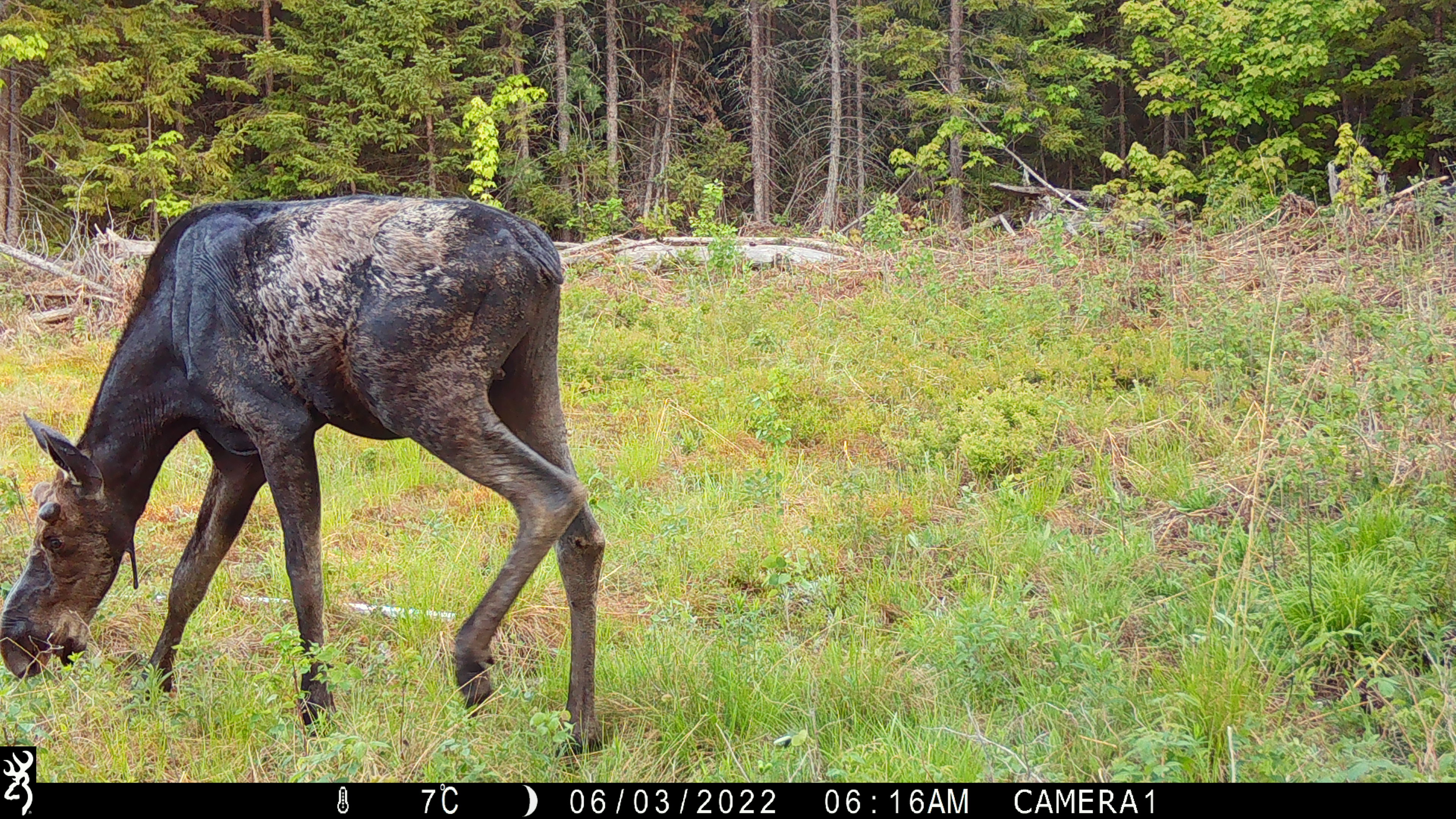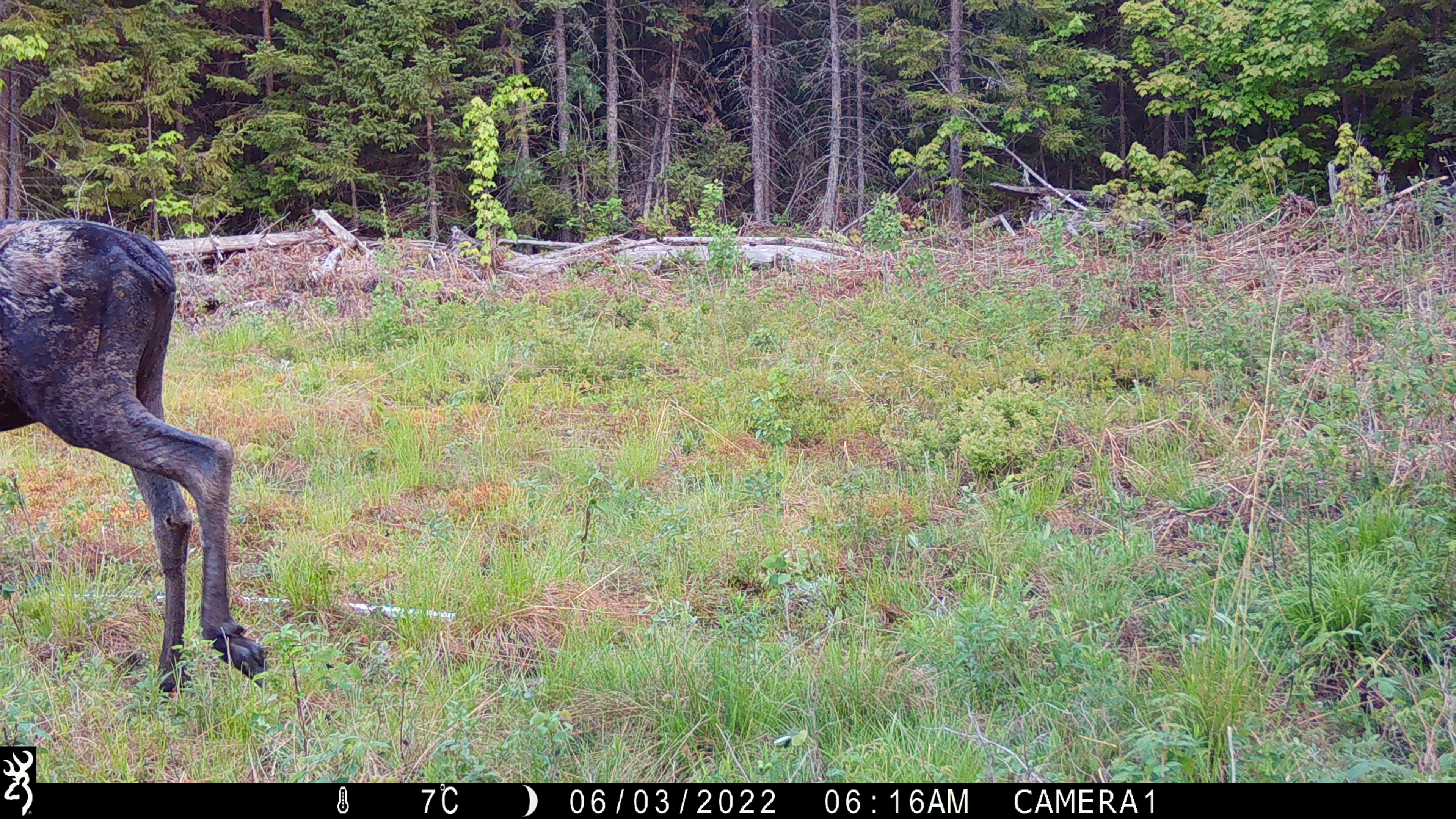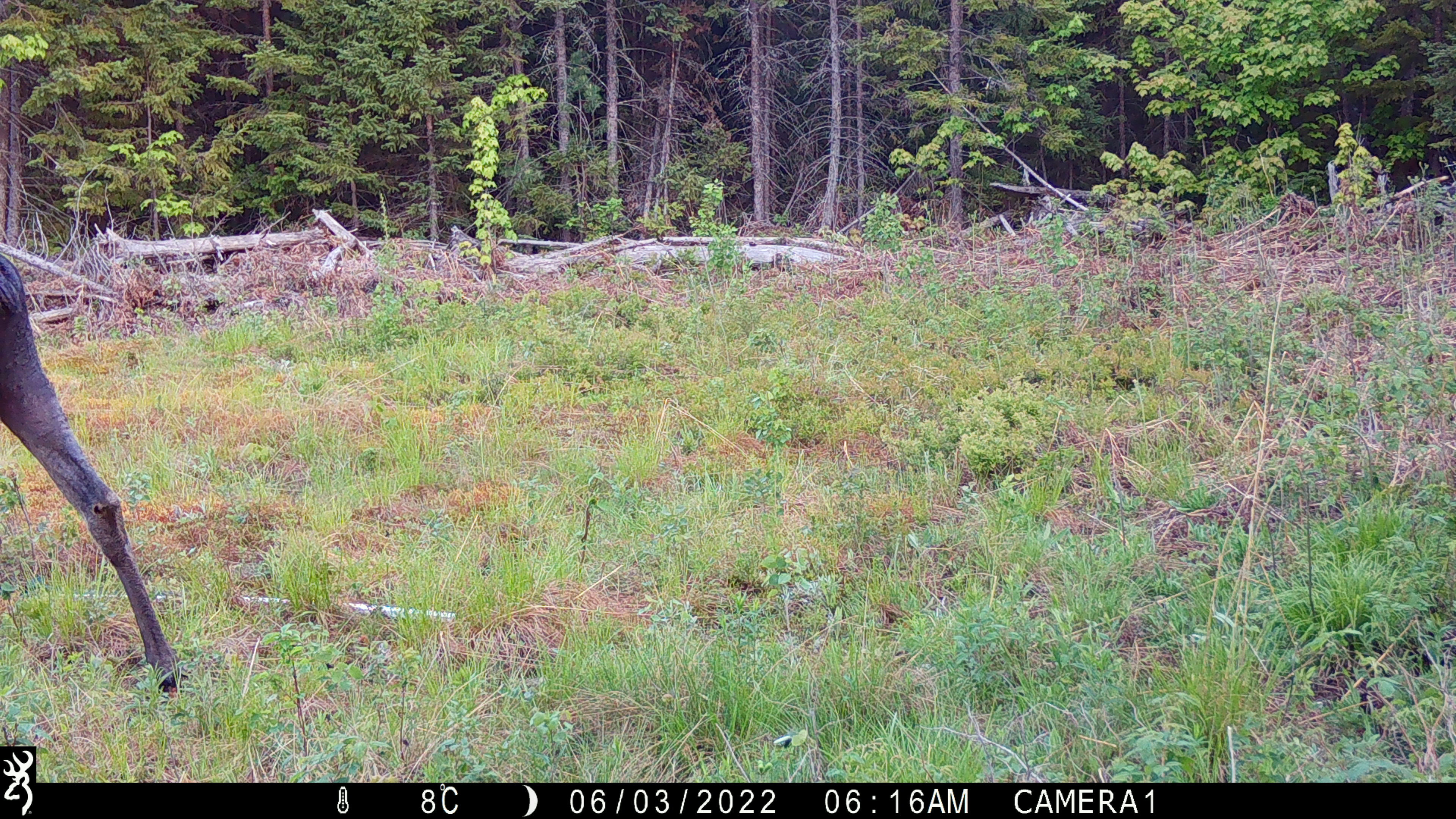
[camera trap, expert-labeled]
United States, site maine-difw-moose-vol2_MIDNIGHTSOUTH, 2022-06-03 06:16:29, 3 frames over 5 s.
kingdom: Animalia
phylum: Chordata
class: Mammalia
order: Artiodactyla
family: Cervidae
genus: Alces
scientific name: Alces alces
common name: moose